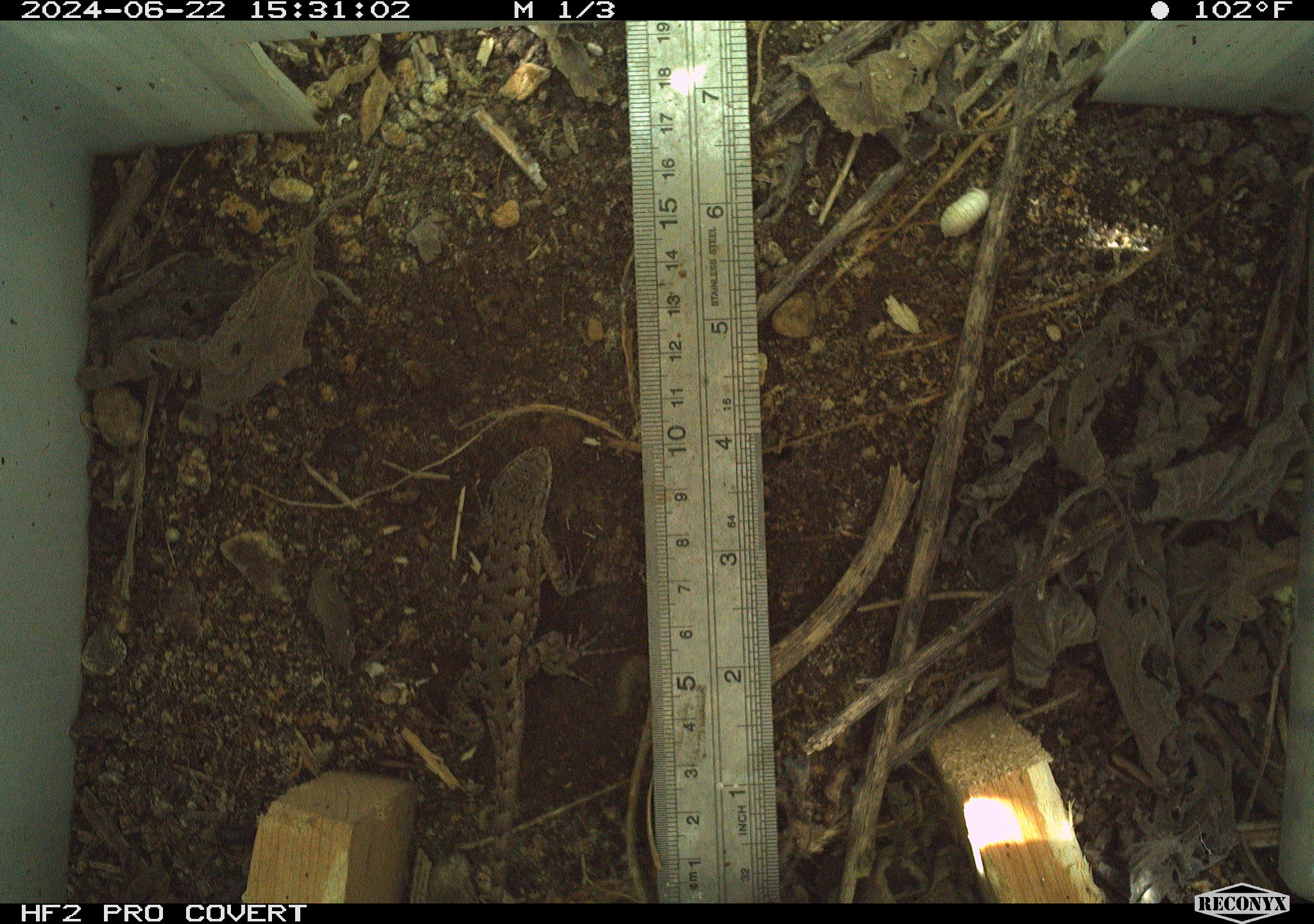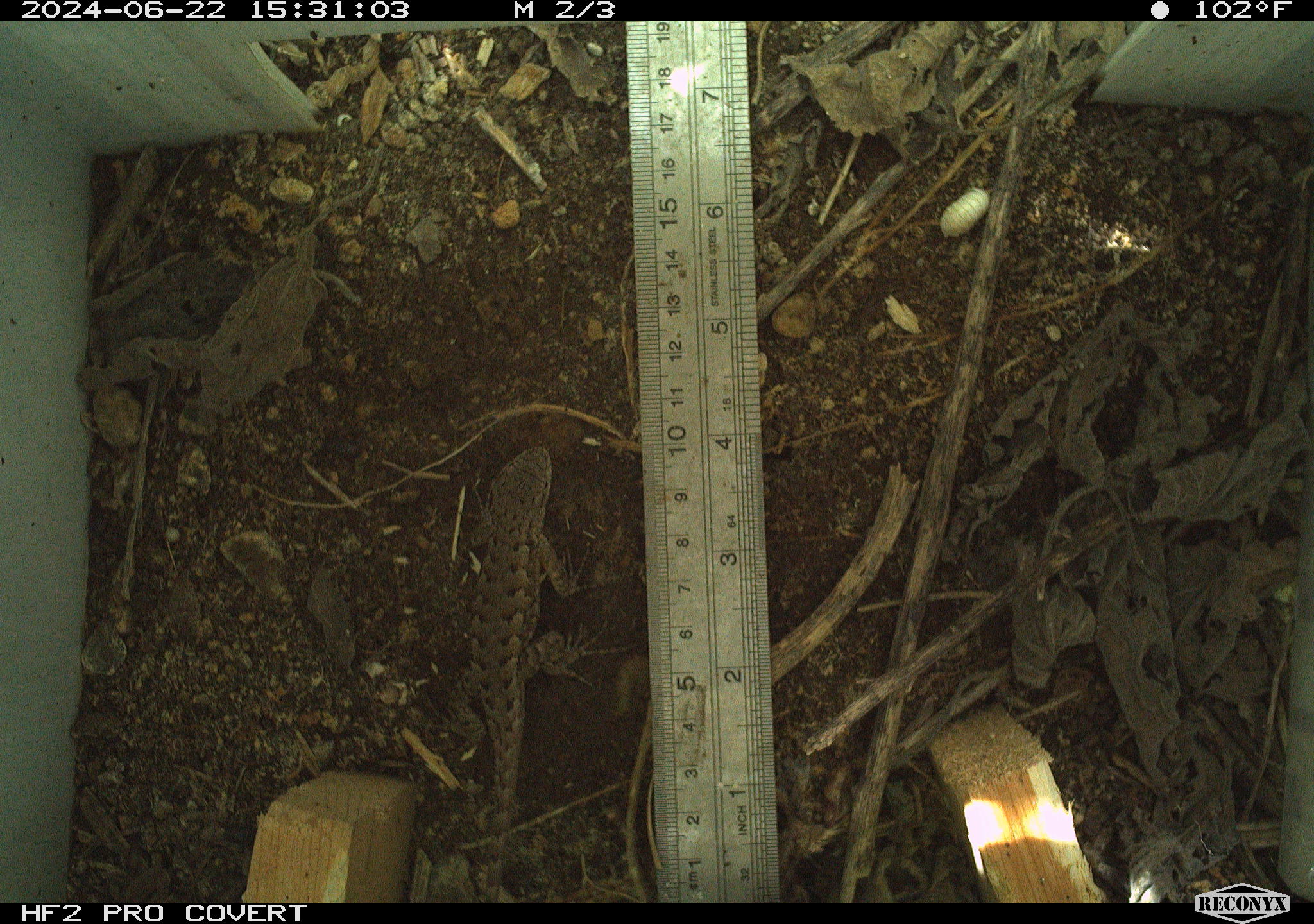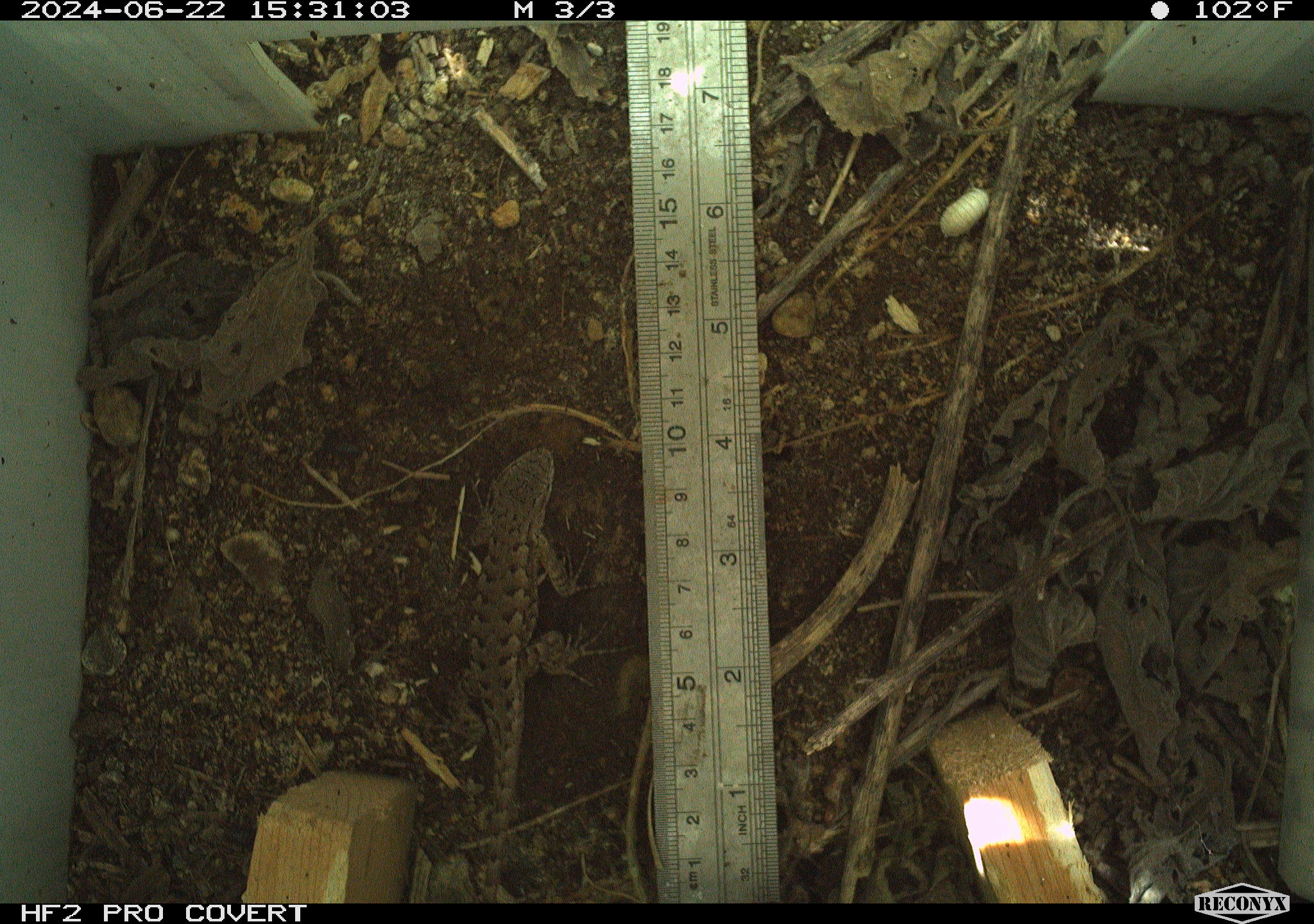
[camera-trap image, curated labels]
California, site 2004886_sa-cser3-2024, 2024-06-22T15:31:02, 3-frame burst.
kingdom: Animalia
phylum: Chordata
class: Reptilia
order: Squamata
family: Phrynosomatidae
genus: Sceloporus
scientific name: Sceloporus occidentalis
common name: western fence lizard